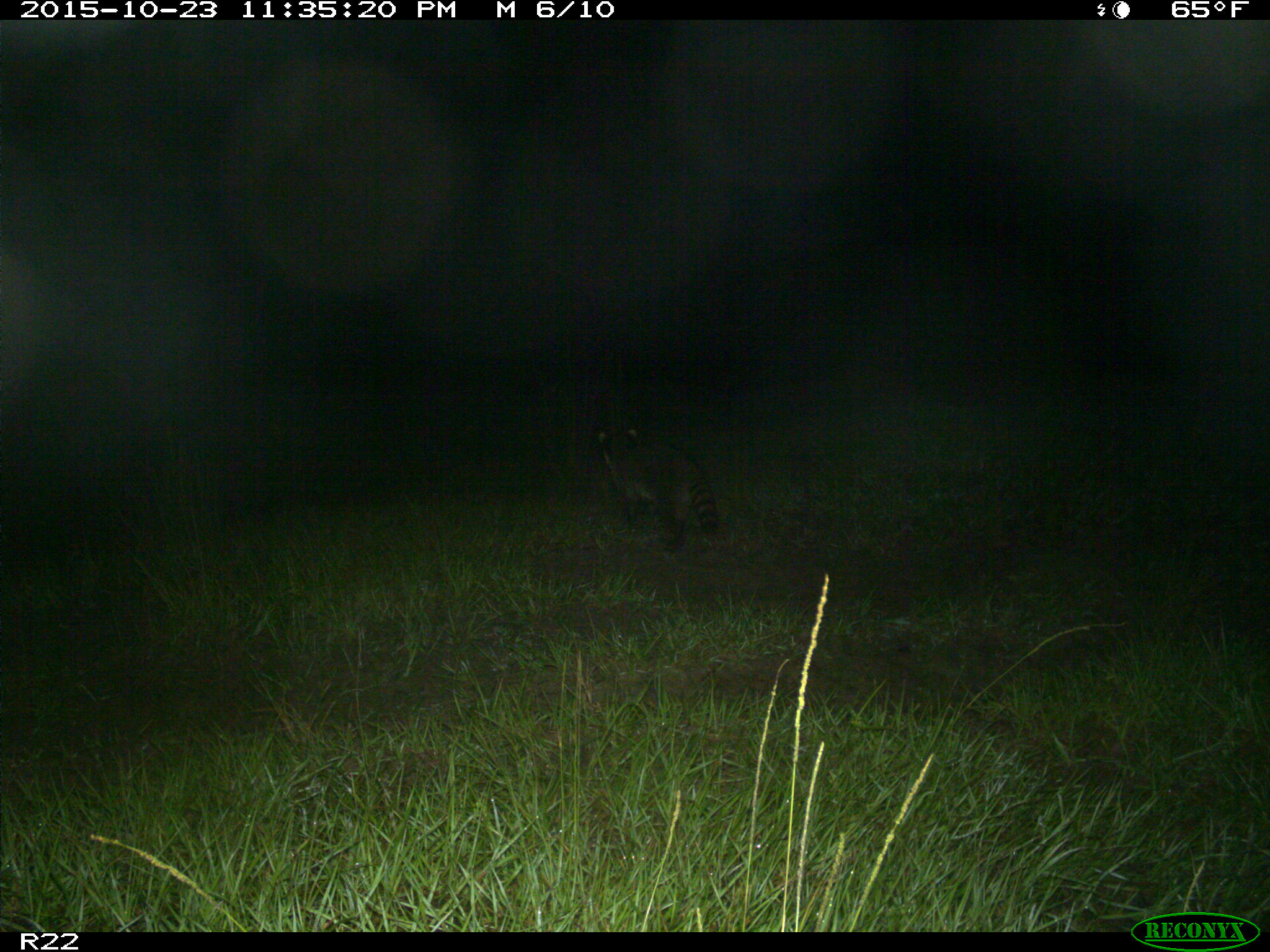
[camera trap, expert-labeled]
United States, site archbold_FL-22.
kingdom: Animalia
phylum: Chordata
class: Mammalia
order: Carnivora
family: Procyonidae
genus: Procyon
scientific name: Procyon lotor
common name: common raccoon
Procyon lotor (common raccoon).